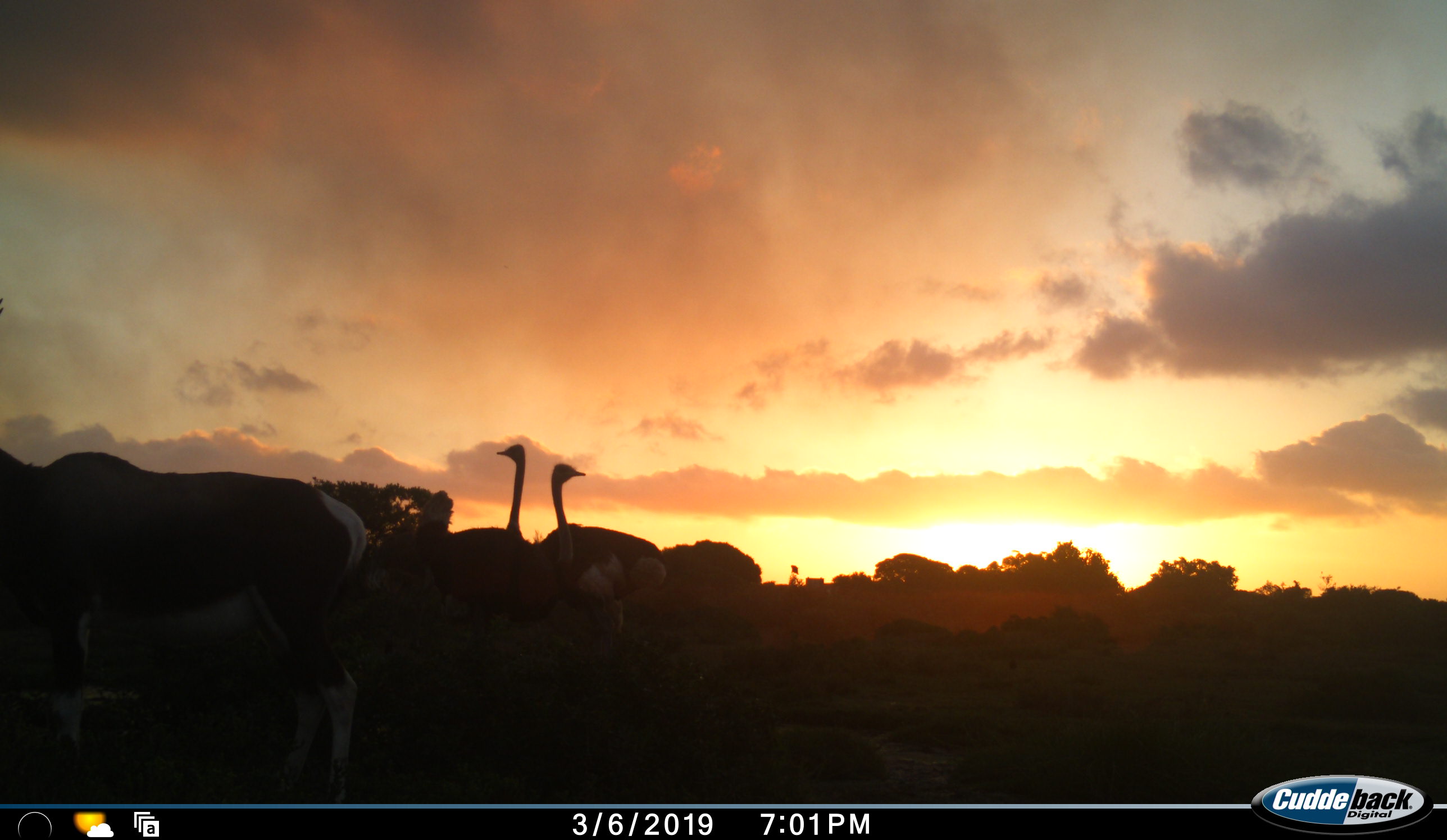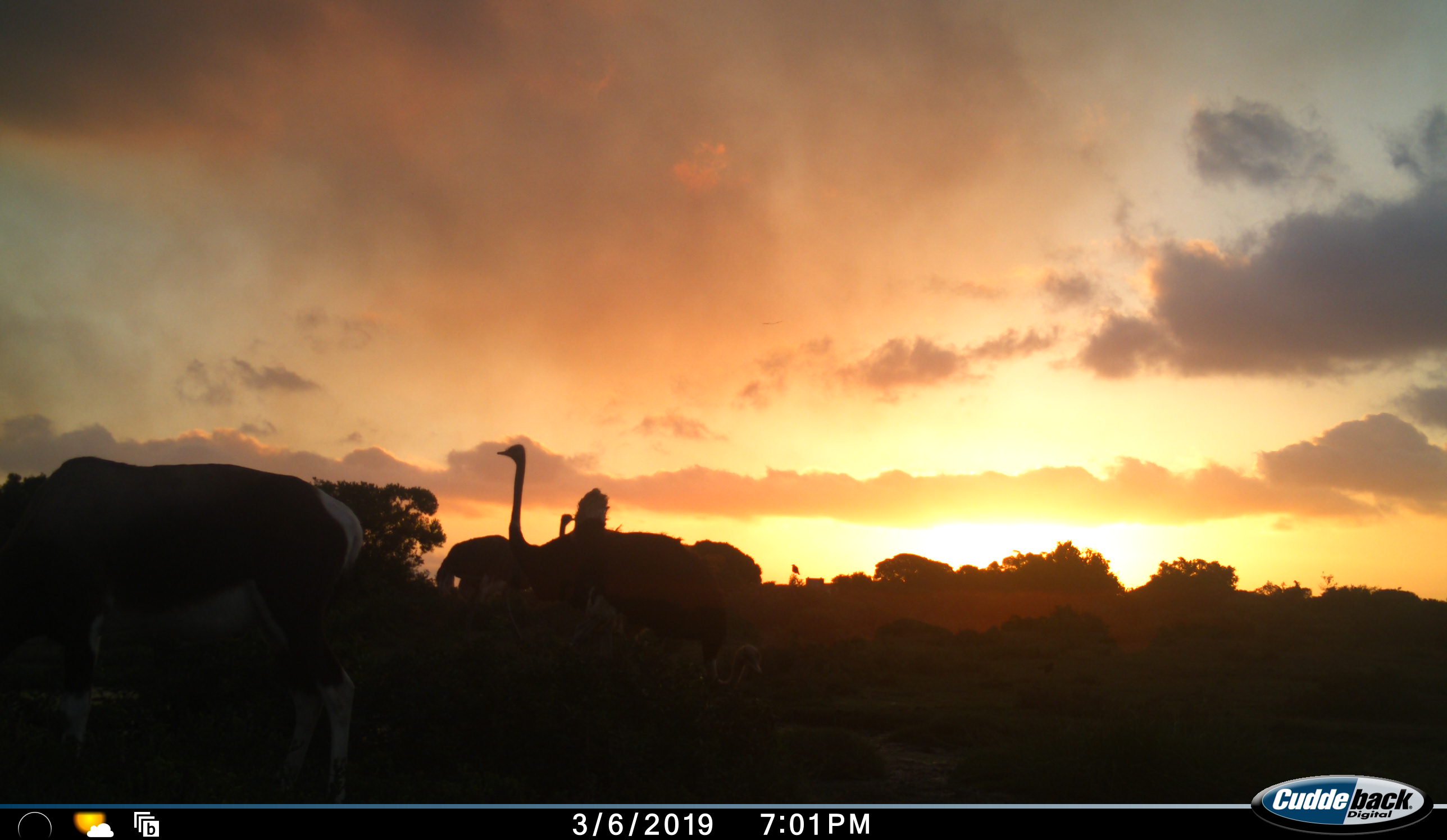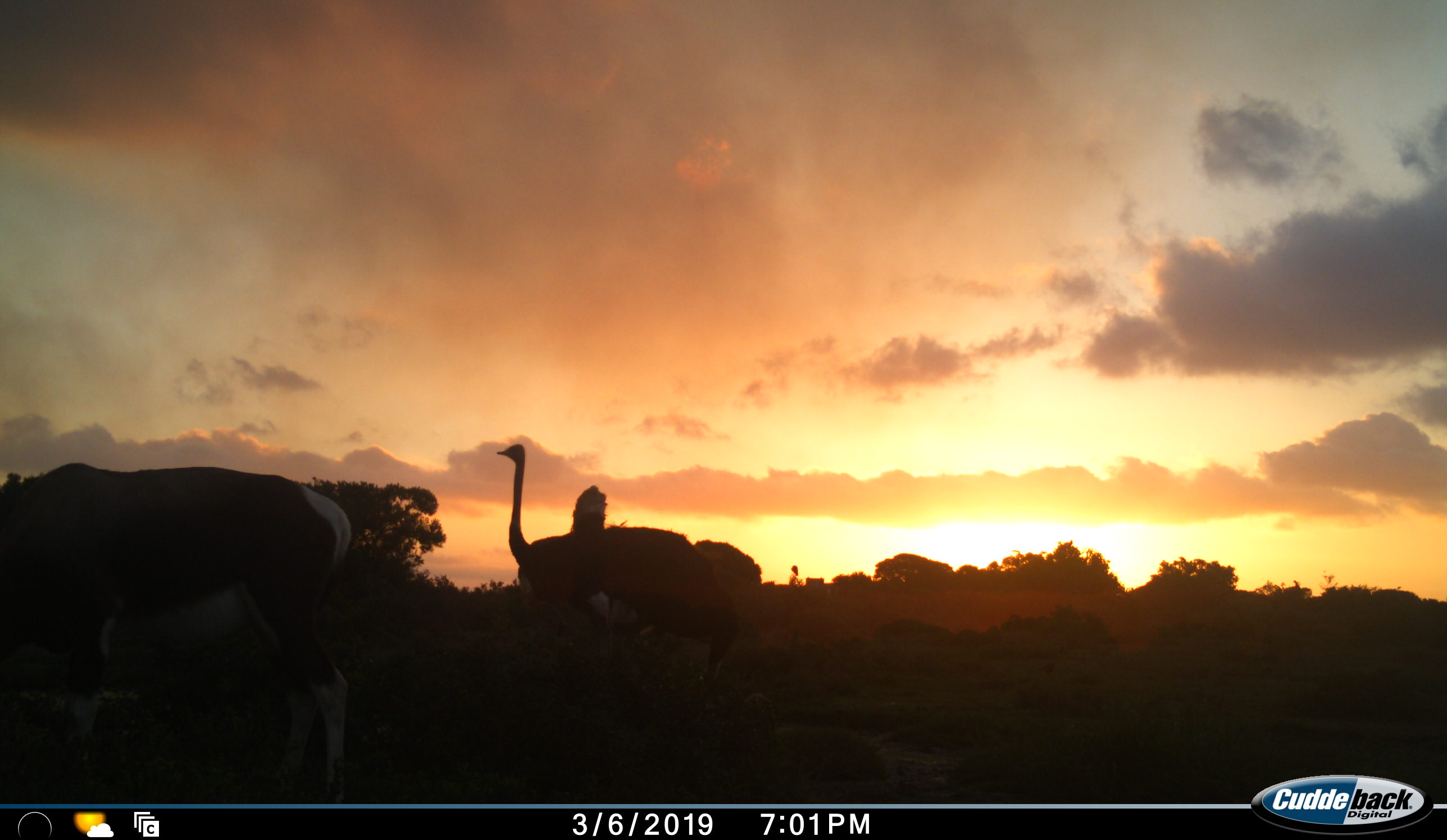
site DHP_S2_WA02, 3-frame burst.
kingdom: Animalia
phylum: Chordata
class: Aves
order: Struthioniformes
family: Struthionidae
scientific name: Struthionidae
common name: ostrich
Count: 2.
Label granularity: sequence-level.